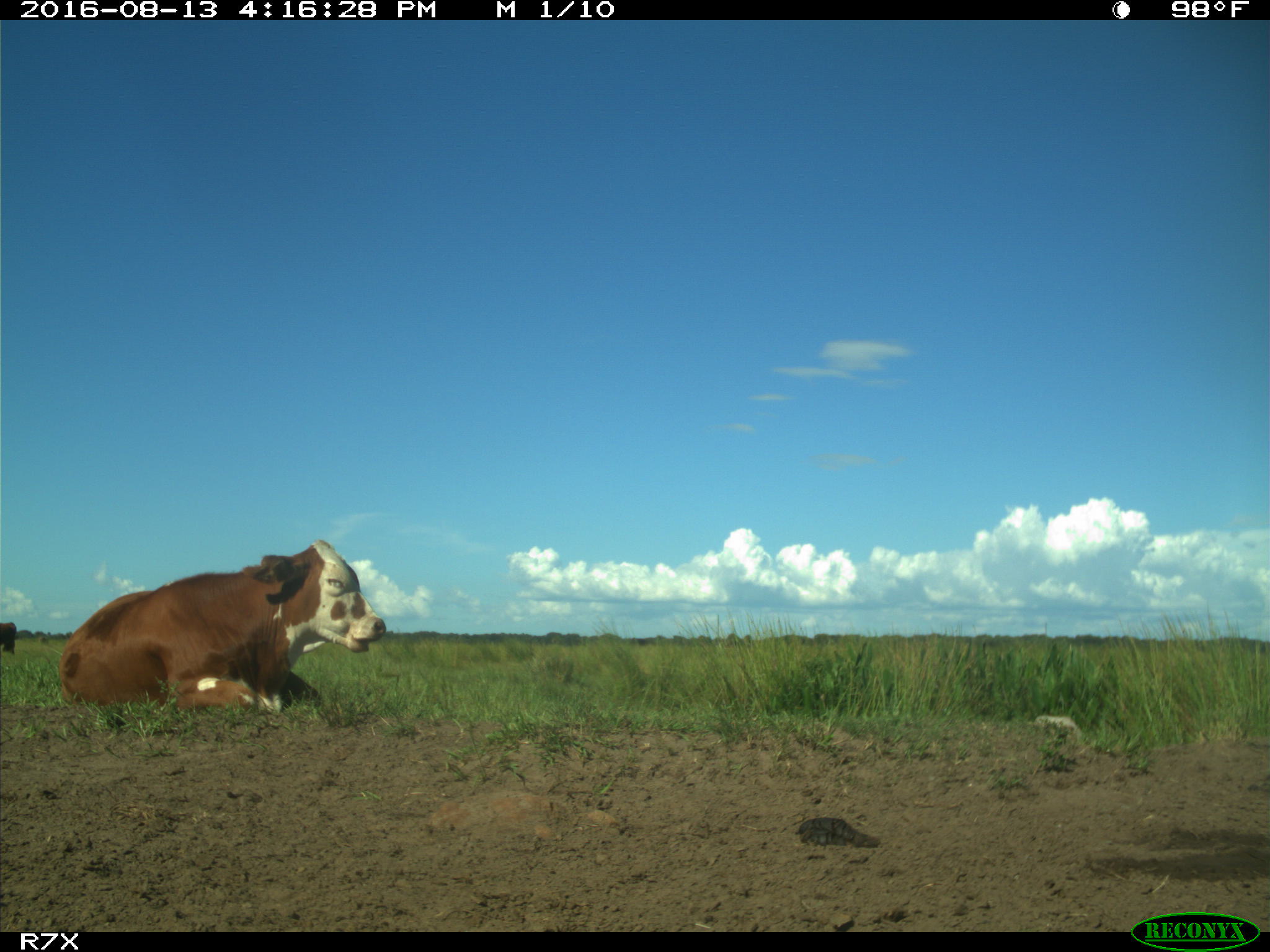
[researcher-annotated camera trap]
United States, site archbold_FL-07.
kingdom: Animalia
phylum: Chordata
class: Mammalia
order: Artiodactyla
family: Bovidae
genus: Bos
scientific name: Bos taurus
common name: domestic cow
Bos taurus (domestic cow).